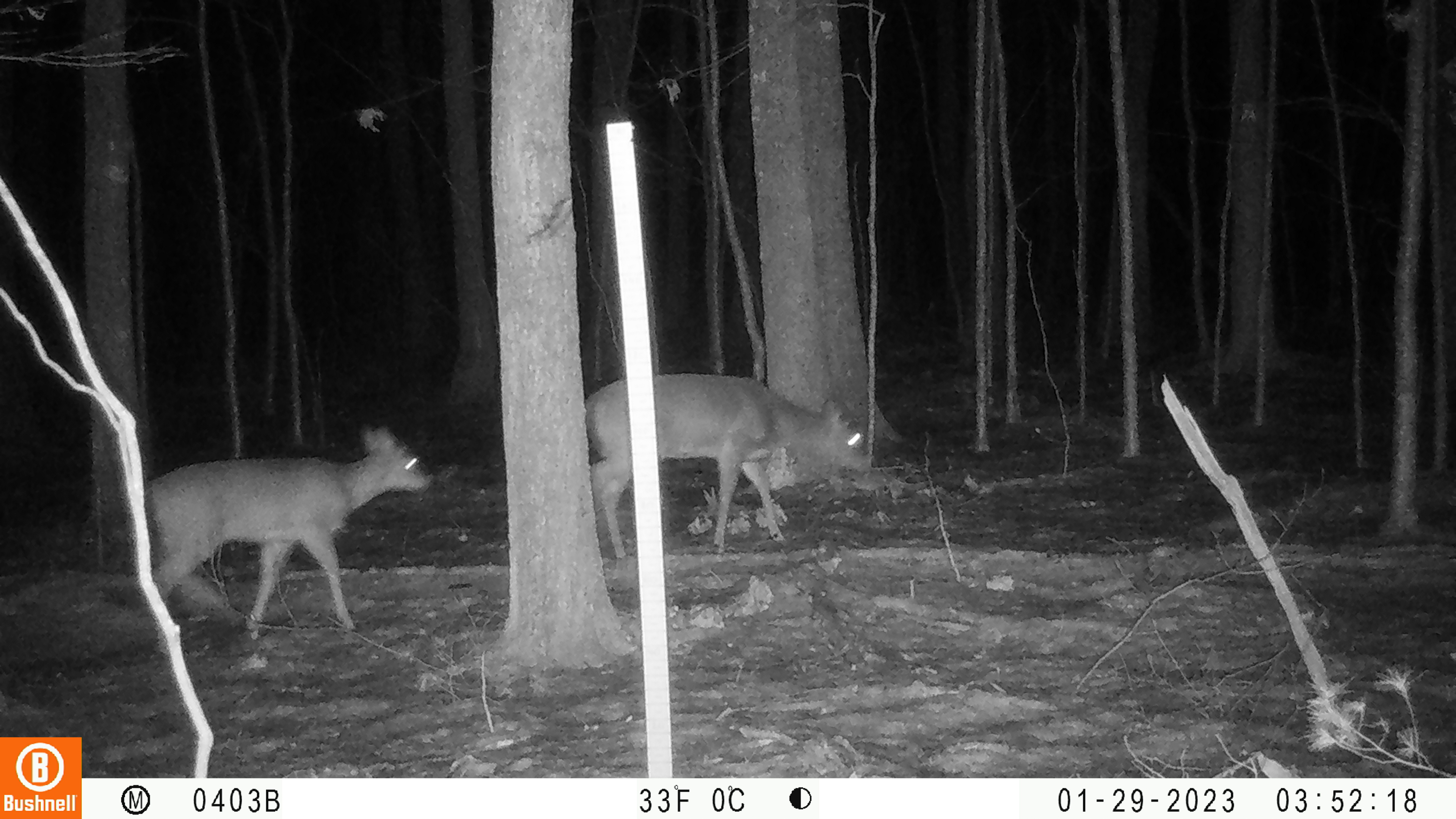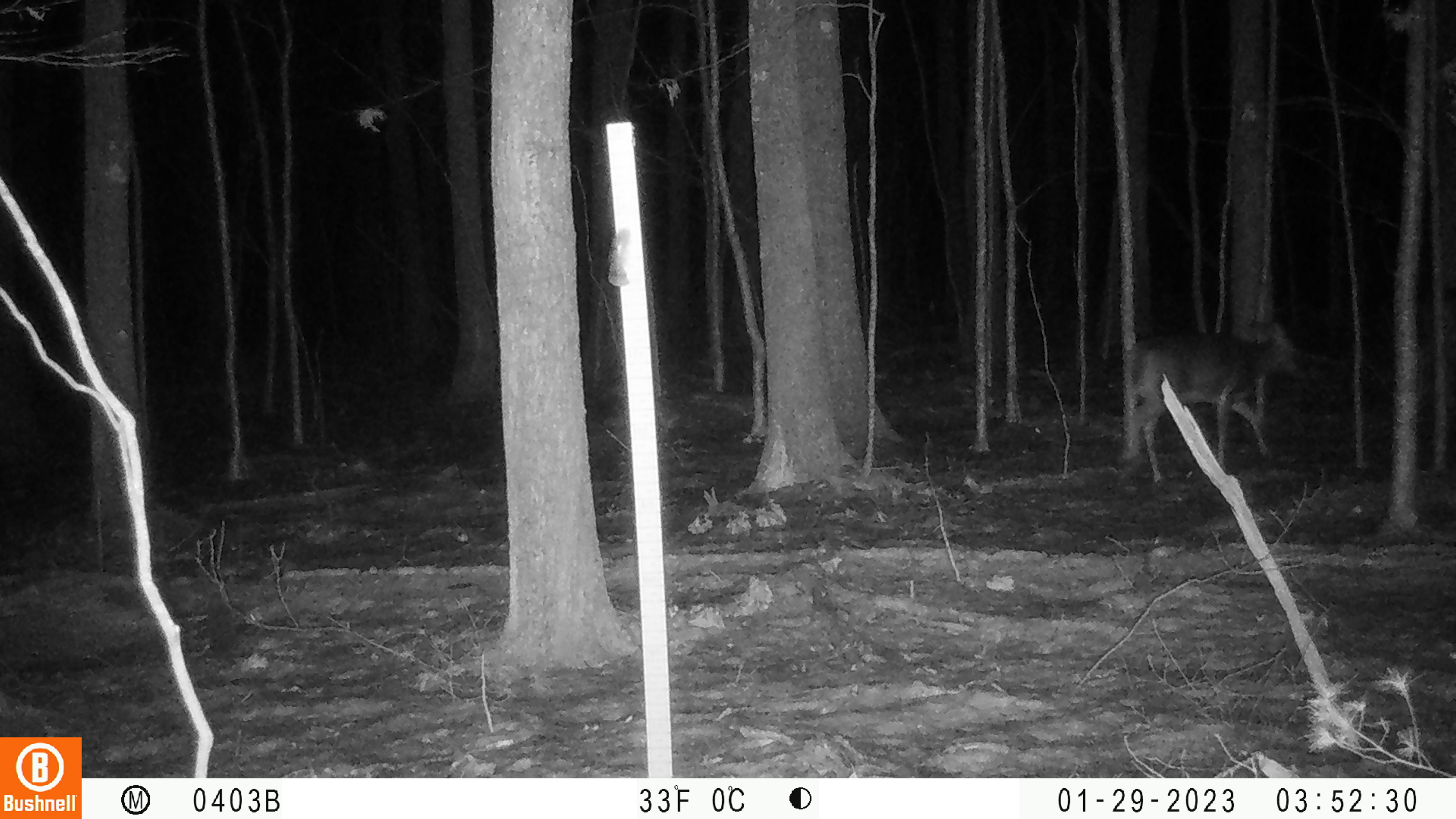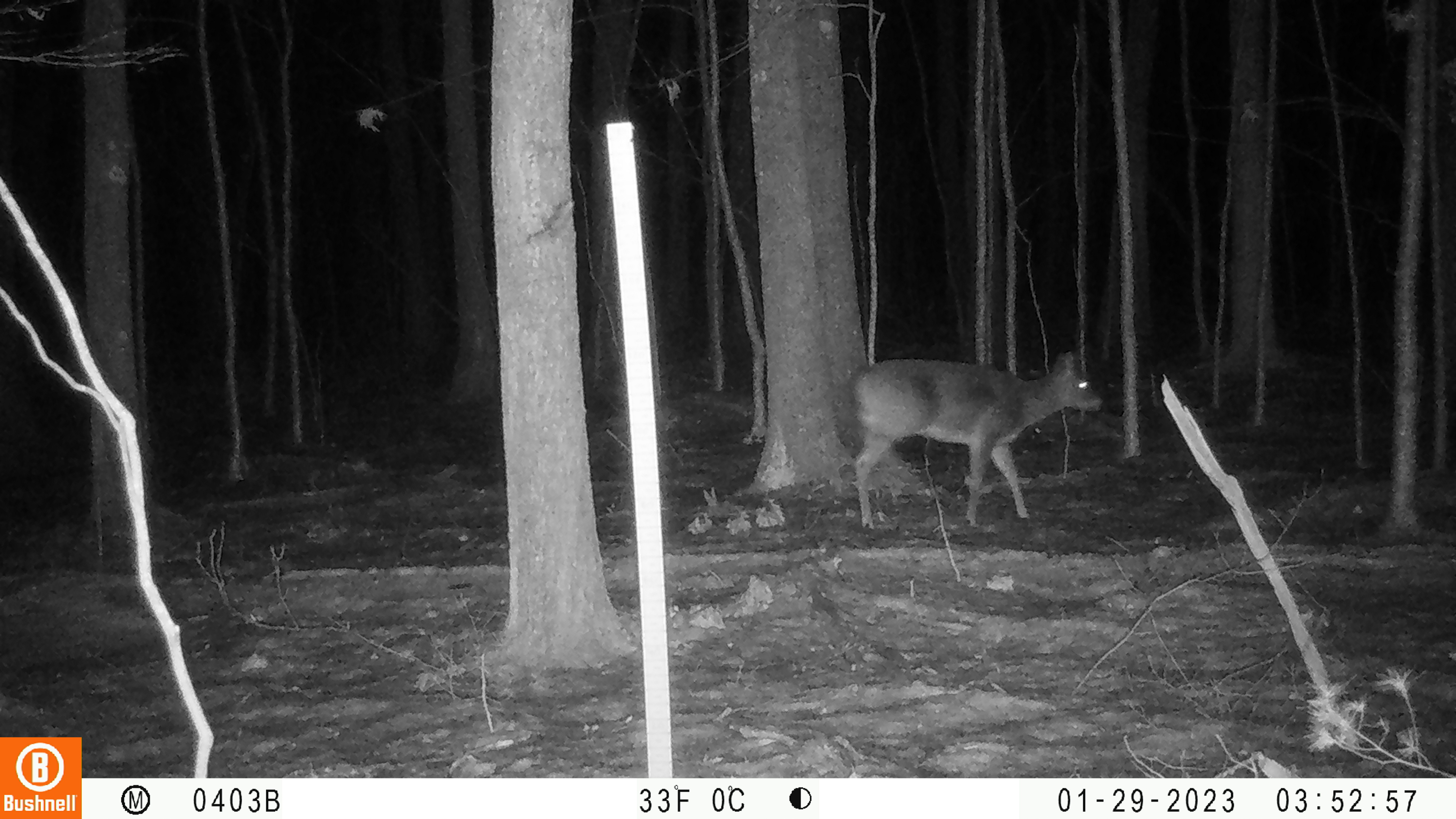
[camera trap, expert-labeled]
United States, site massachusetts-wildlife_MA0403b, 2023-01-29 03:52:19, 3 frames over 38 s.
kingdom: Animalia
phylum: Chordata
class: Mammalia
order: Artiodactyla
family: Cervidae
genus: Odocoileus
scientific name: Odocoileus virginianus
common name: white-tailed deer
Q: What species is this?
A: White-tailed deer (Odocoileus virginianus).